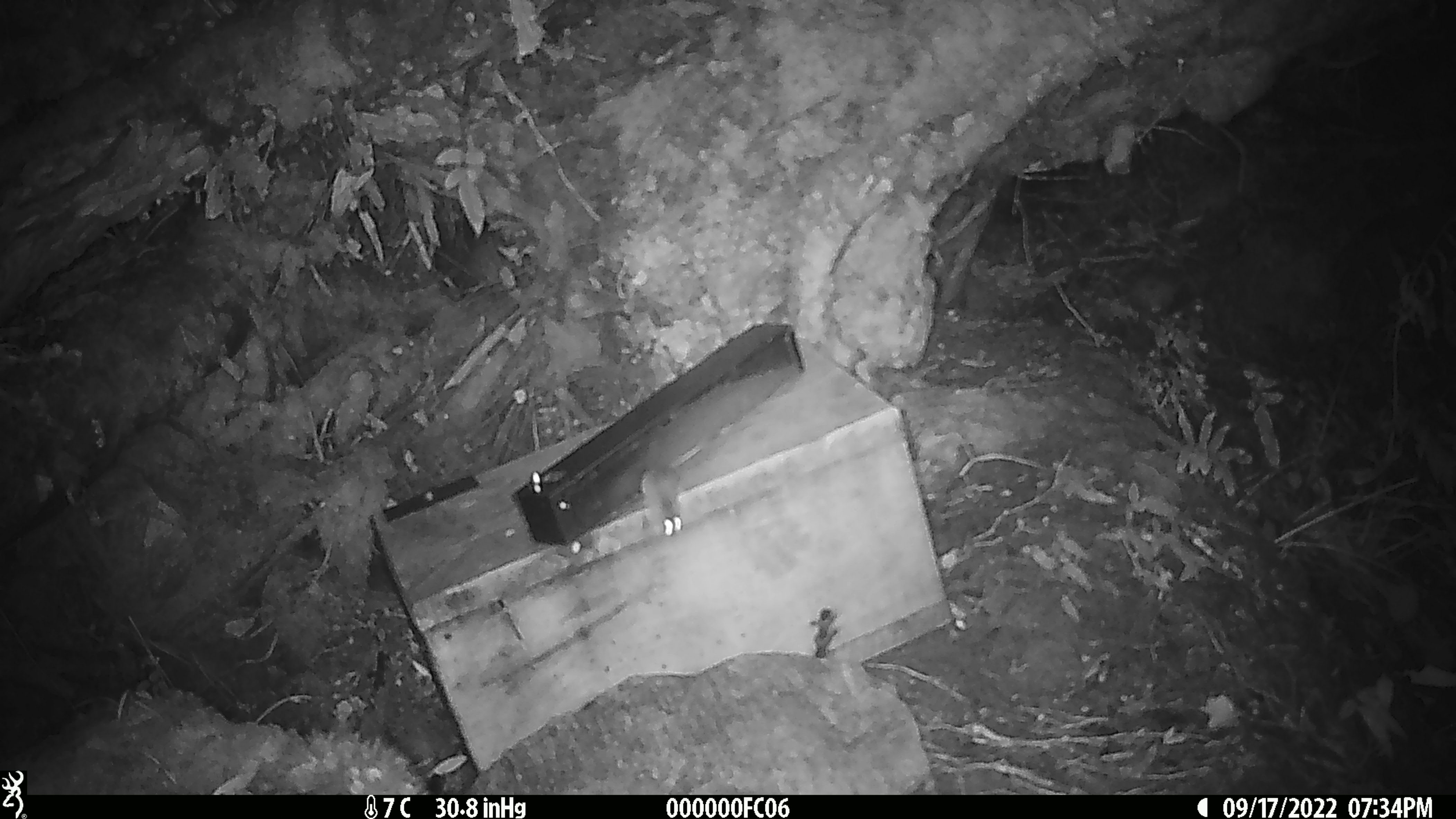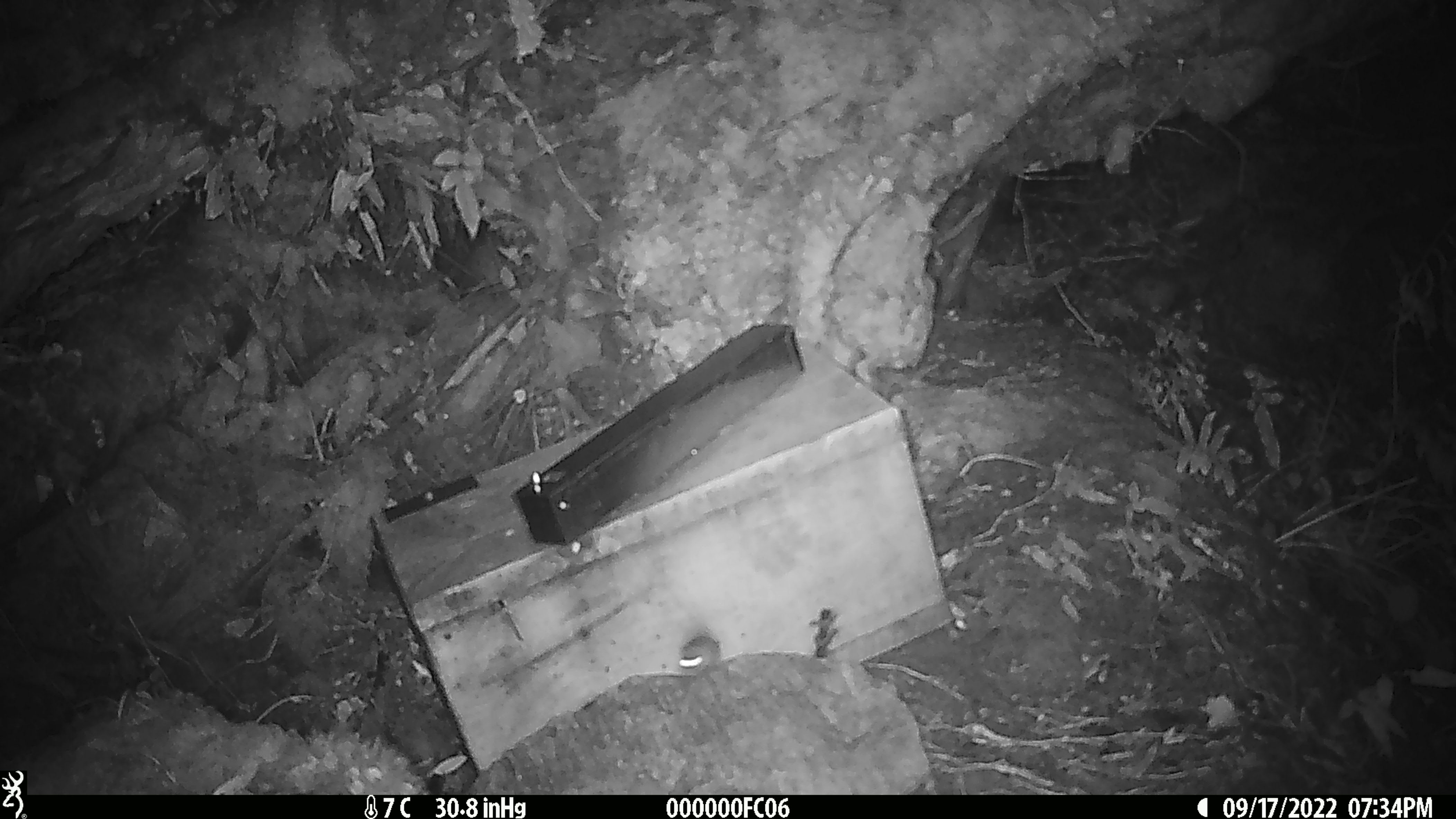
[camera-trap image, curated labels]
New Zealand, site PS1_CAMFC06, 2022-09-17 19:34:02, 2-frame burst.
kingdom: Animalia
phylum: Chordata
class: Mammalia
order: Rodentia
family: Muridae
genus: Mus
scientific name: Mus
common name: mouse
Mouse (Mus).